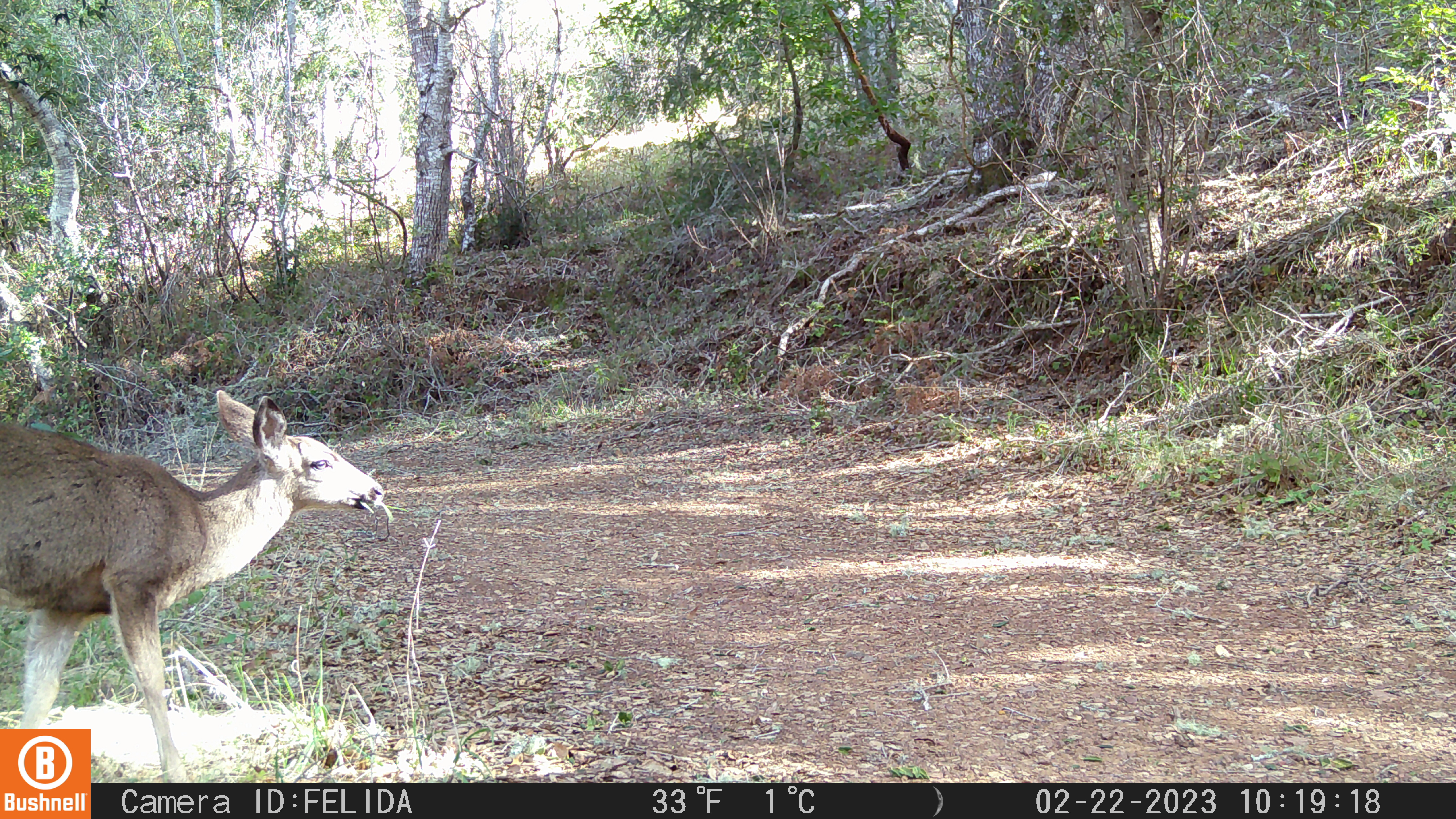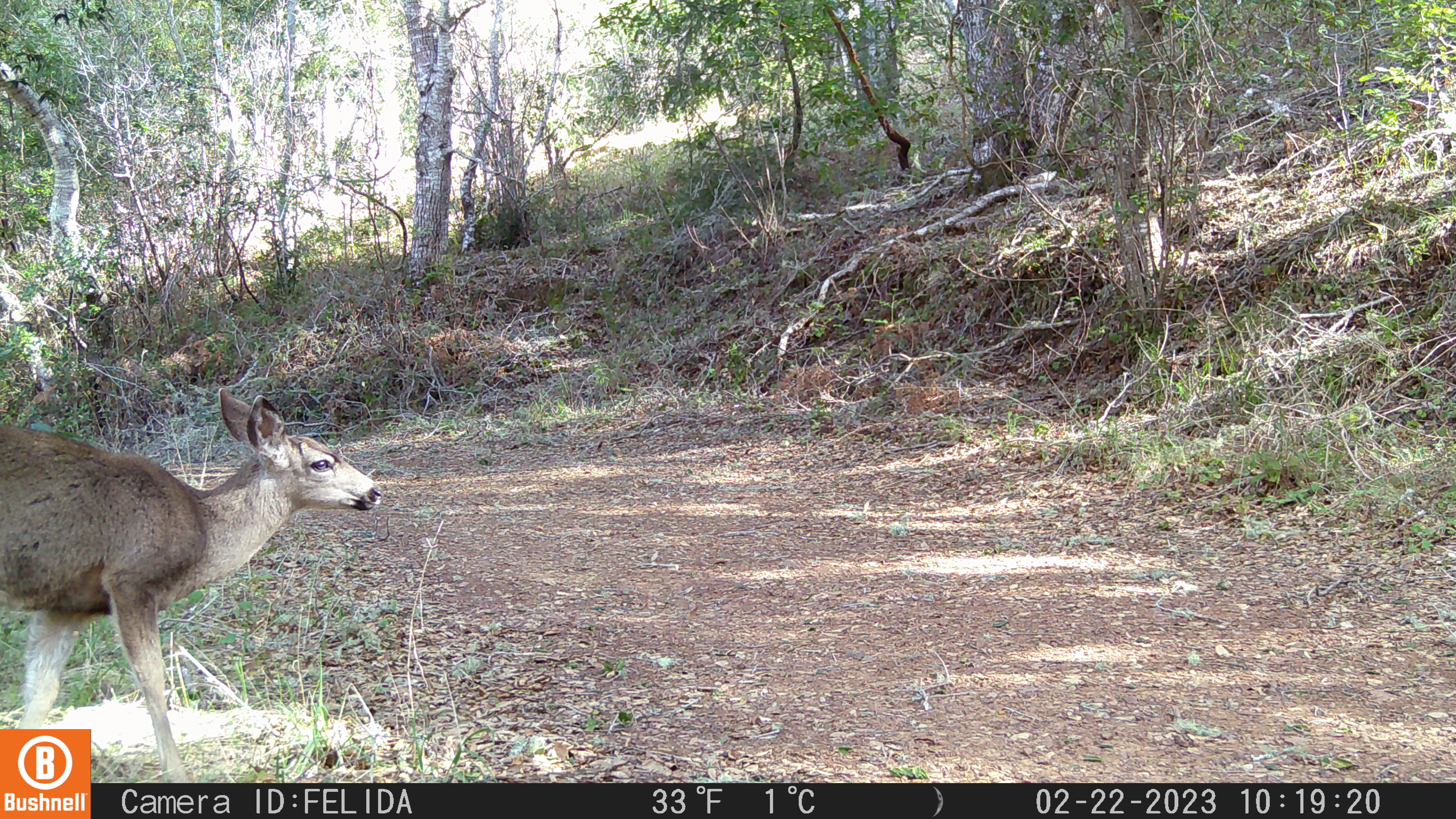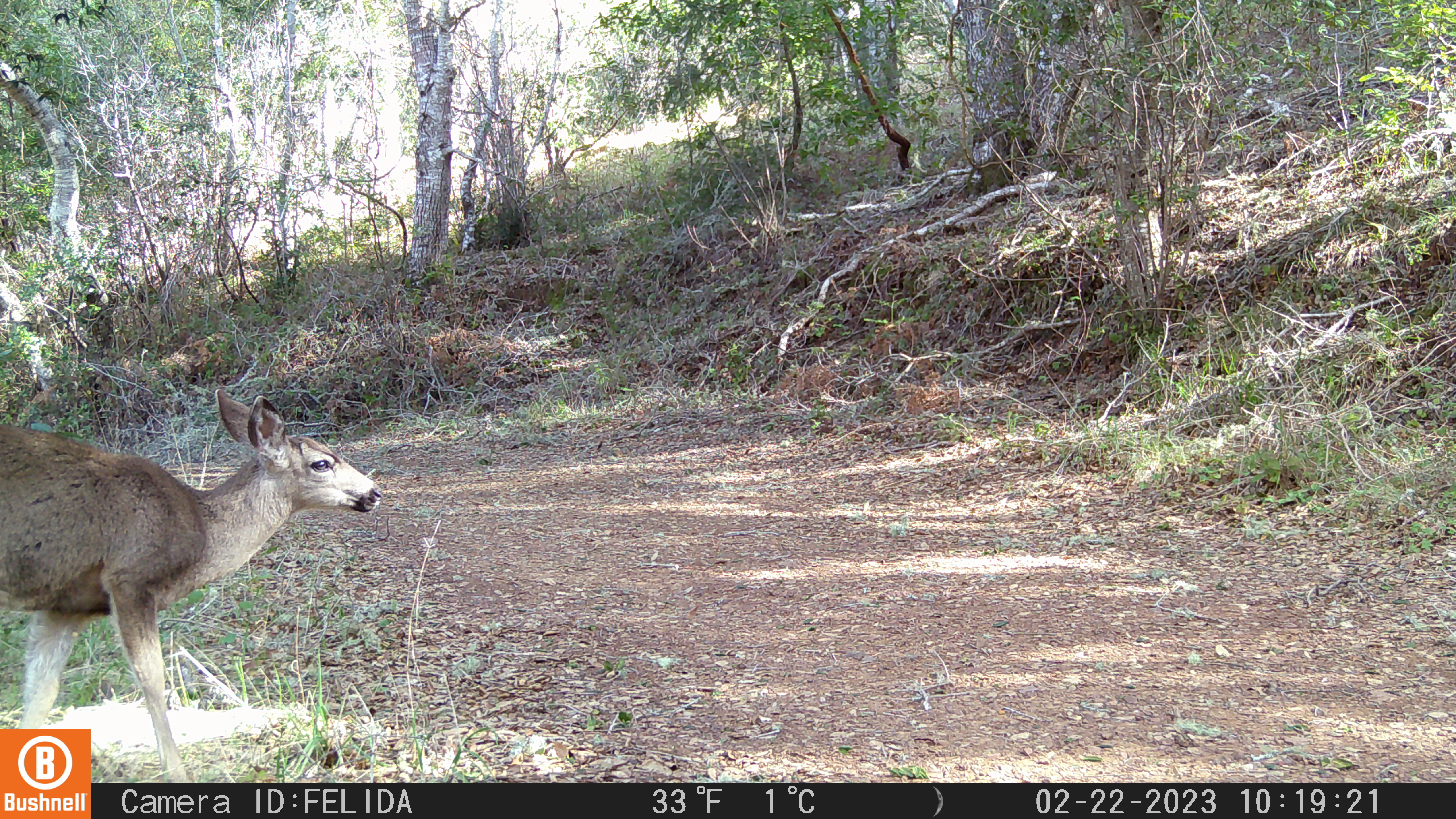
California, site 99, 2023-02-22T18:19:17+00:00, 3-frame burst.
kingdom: Animalia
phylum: Chordata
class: Mammalia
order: Artiodactyla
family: Cervidae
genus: Odocoileus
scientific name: Odocoileus hemionus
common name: mule deer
Mule deer (Odocoileus hemionus).